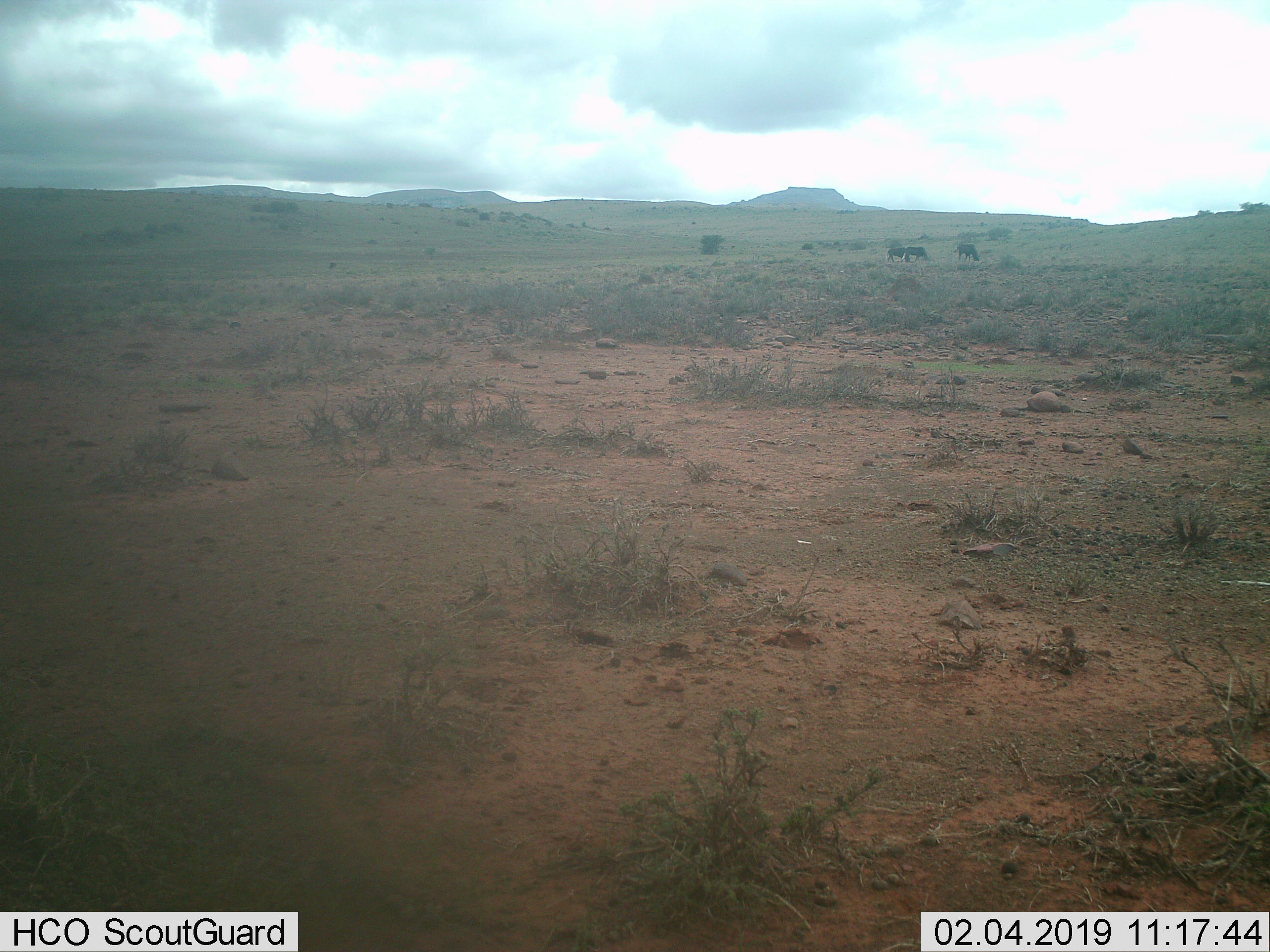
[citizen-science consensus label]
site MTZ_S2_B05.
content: unidentified animal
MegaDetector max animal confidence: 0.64